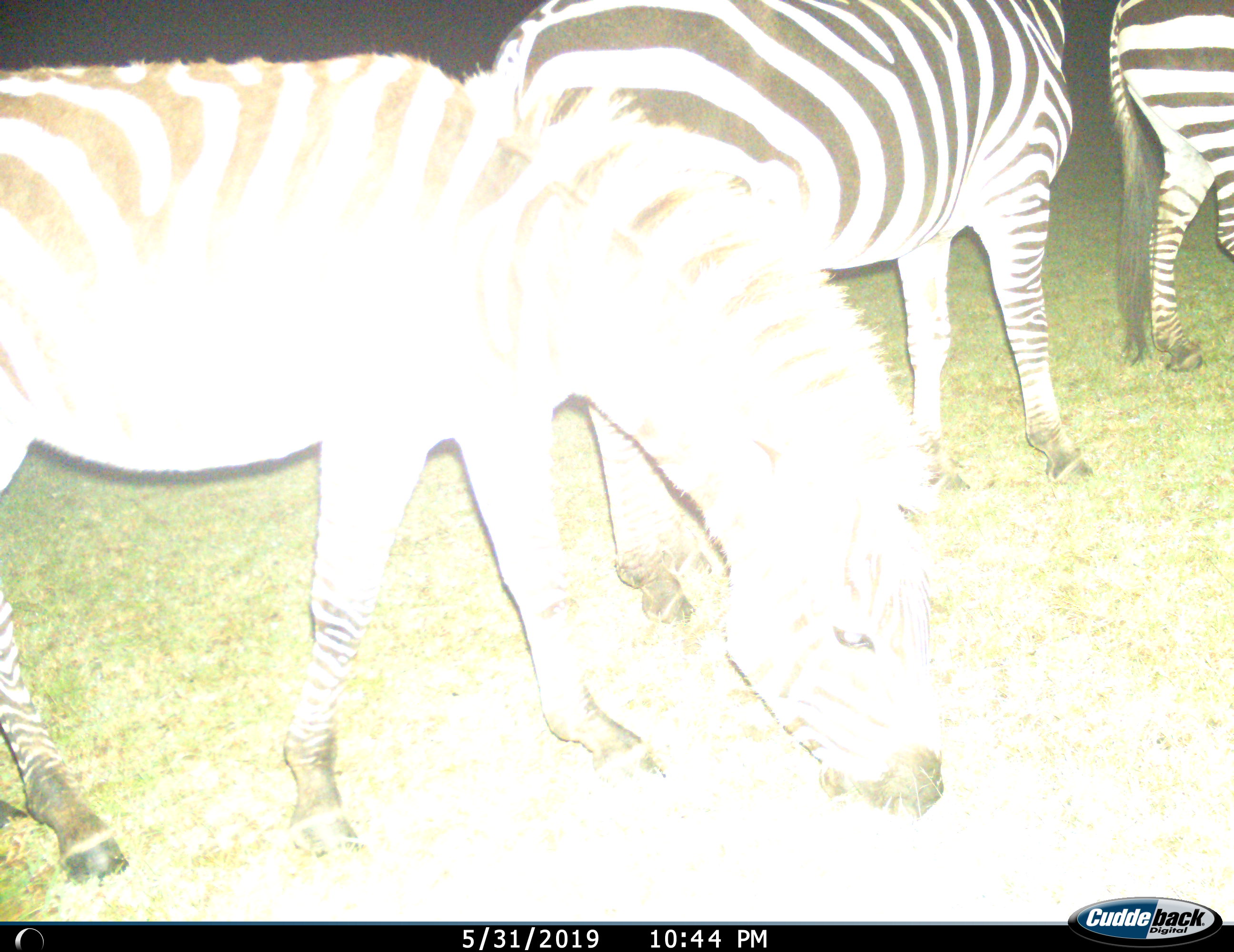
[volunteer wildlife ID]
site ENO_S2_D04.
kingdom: Animalia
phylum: Chordata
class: Mammalia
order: Perissodactyla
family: Equidae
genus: Equus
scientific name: Equus quagga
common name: plains zebra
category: zebraplains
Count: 3.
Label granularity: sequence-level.